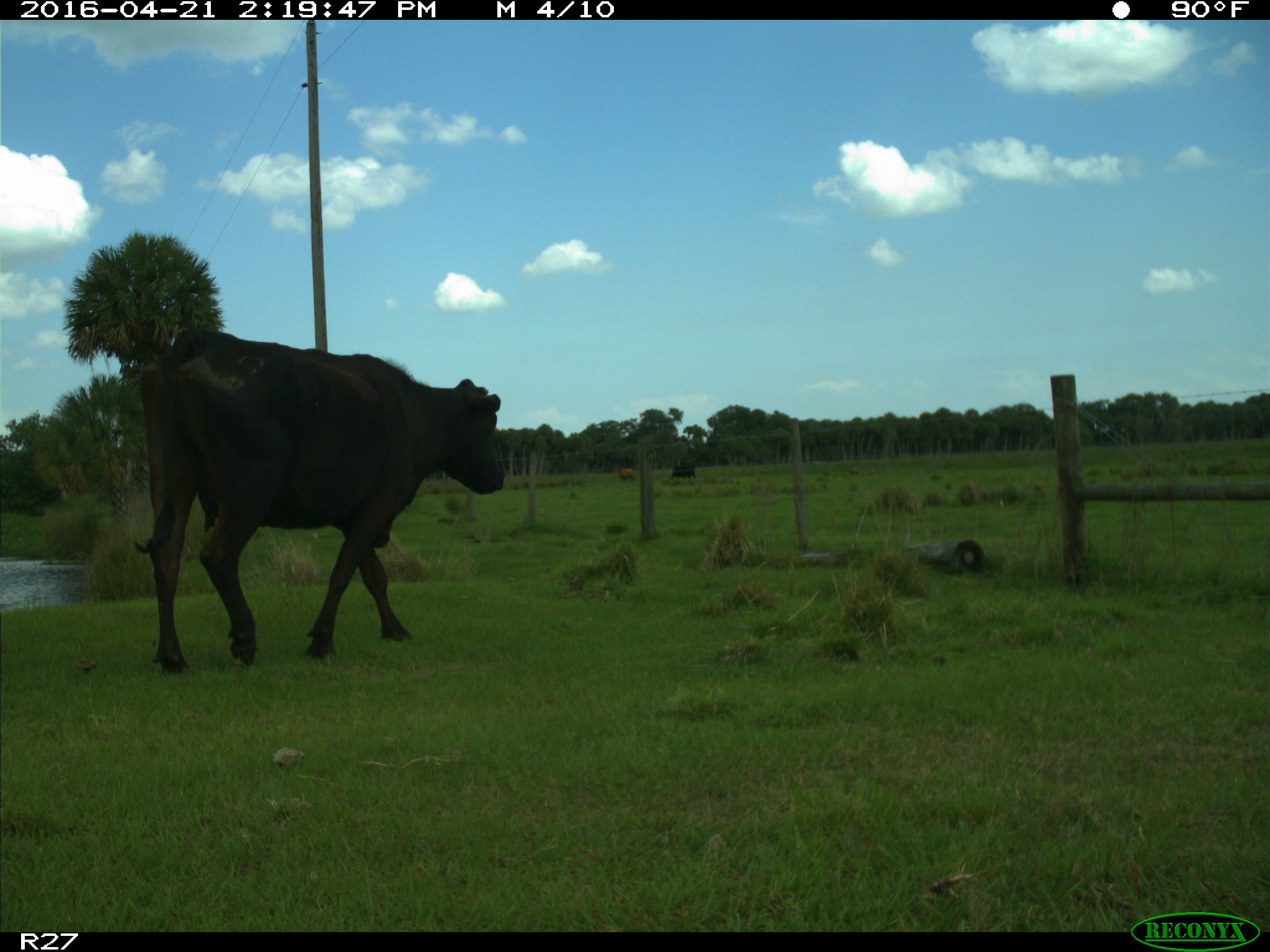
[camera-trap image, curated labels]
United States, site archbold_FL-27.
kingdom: Animalia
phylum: Chordata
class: Mammalia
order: Artiodactyla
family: Bovidae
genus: Bos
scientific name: Bos taurus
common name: domestic cow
Bos taurus (domestic cow).